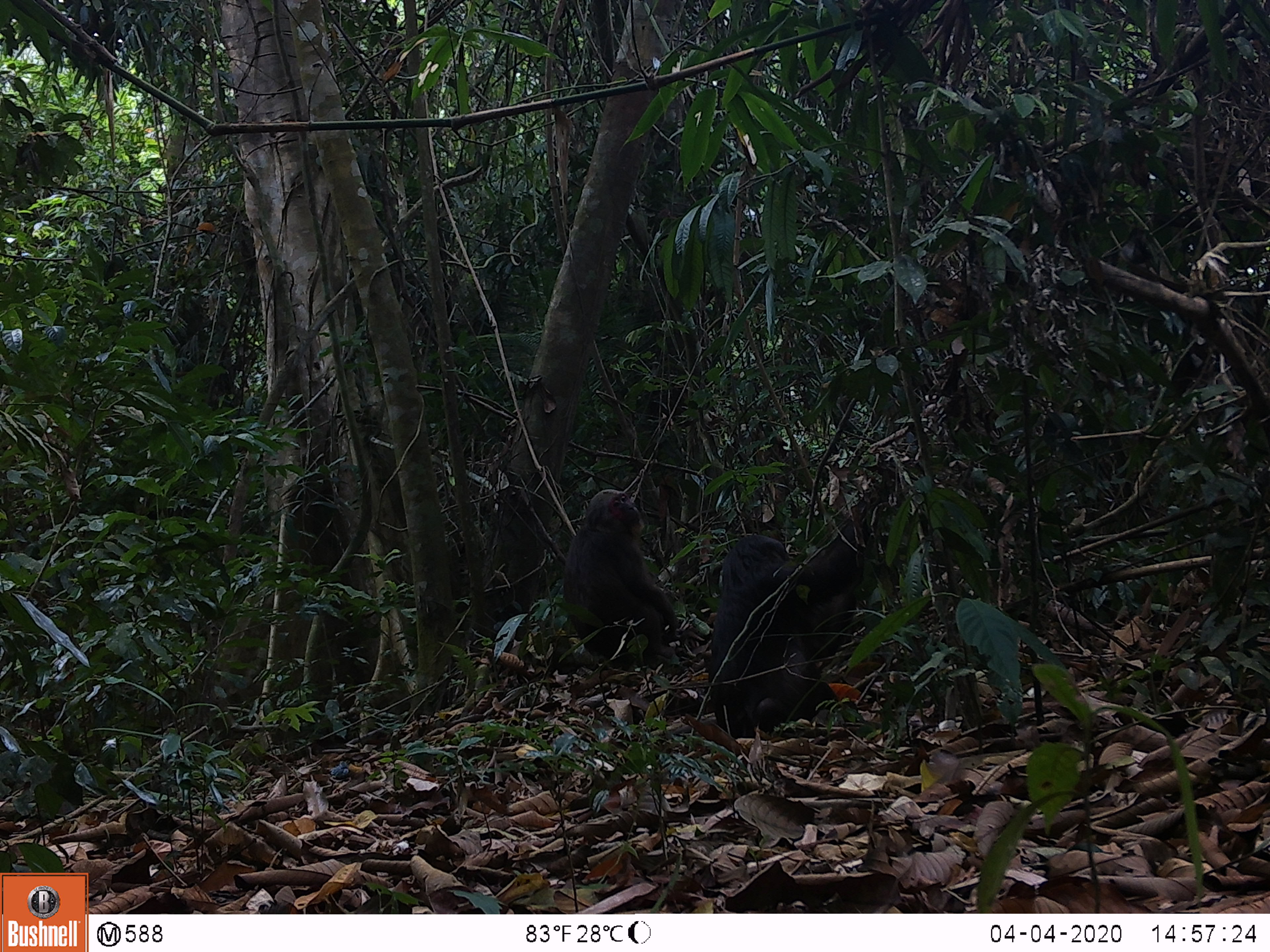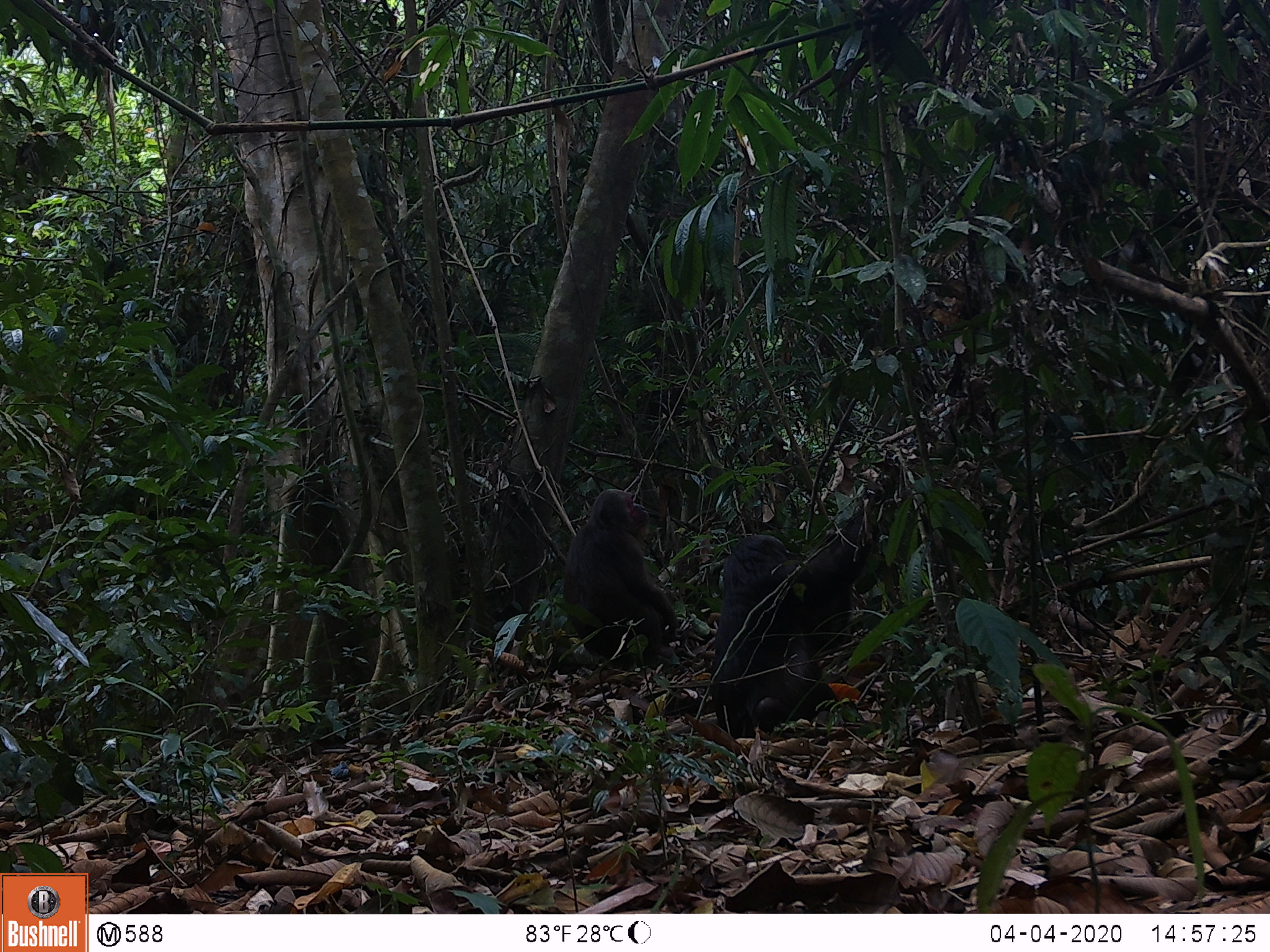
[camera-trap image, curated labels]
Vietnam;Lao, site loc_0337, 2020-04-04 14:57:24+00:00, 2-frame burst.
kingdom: Animalia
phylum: Chordata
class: Mammalia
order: Primates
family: Cercopithecidae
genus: Macaca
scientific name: Macaca arctoides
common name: stump-tailed macaque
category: stump tailed macaque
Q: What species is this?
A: Stump tailed macaque (stump-tailed macaque) (Macaca arctoides).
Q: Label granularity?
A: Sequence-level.